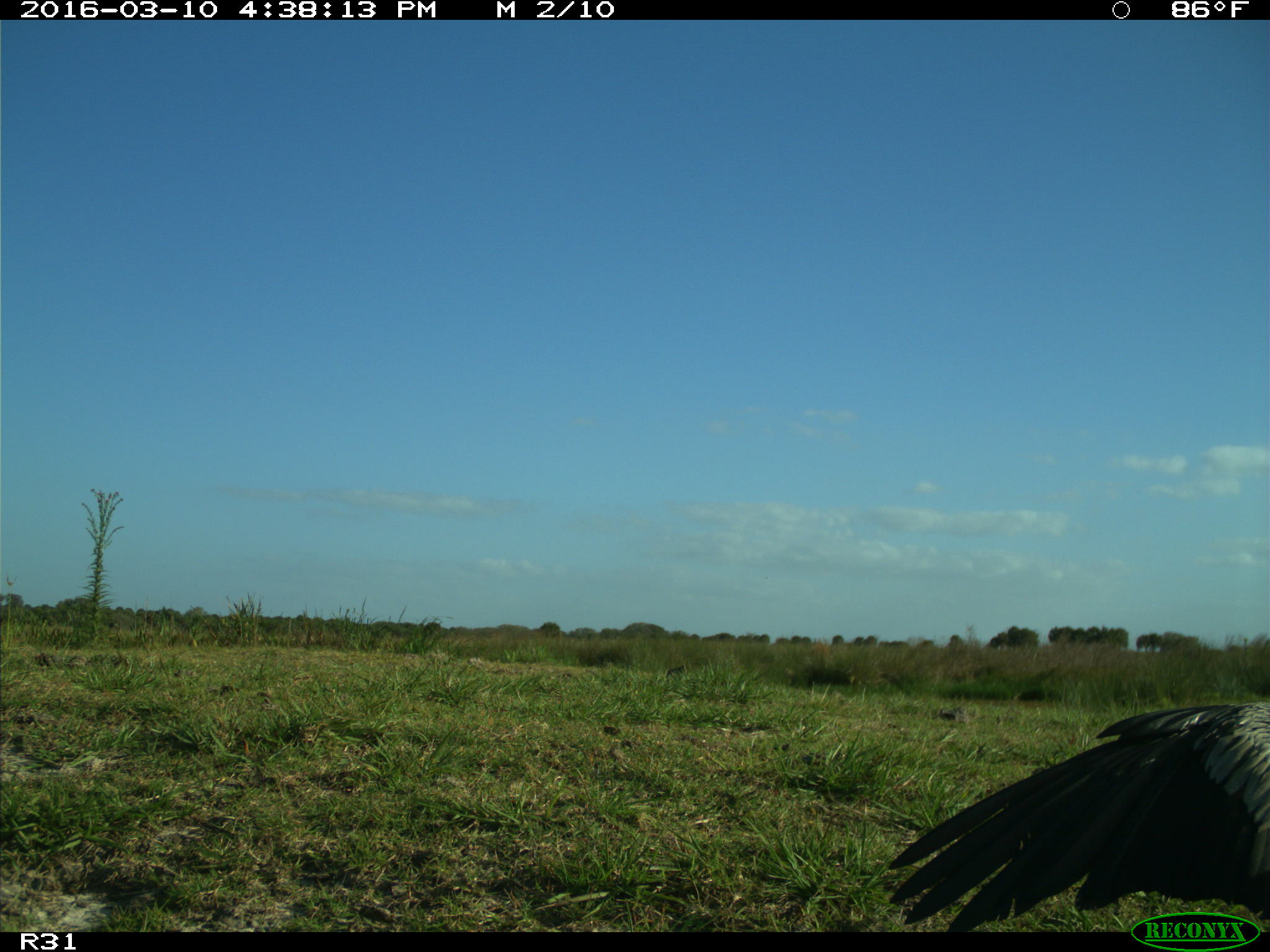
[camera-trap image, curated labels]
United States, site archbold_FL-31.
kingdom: Animalia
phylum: Chordata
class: Aves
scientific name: Aves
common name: birds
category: unidentified bird